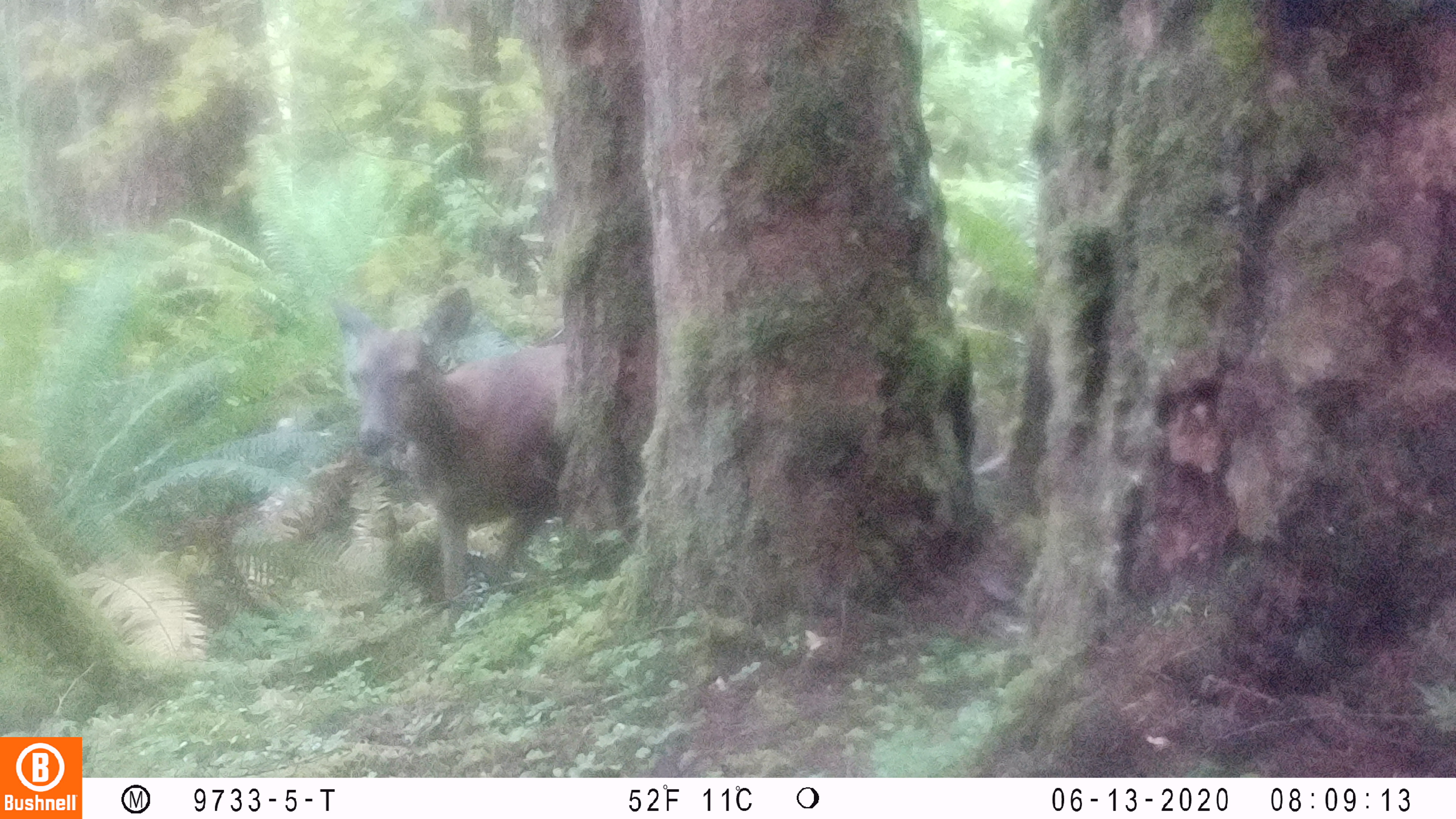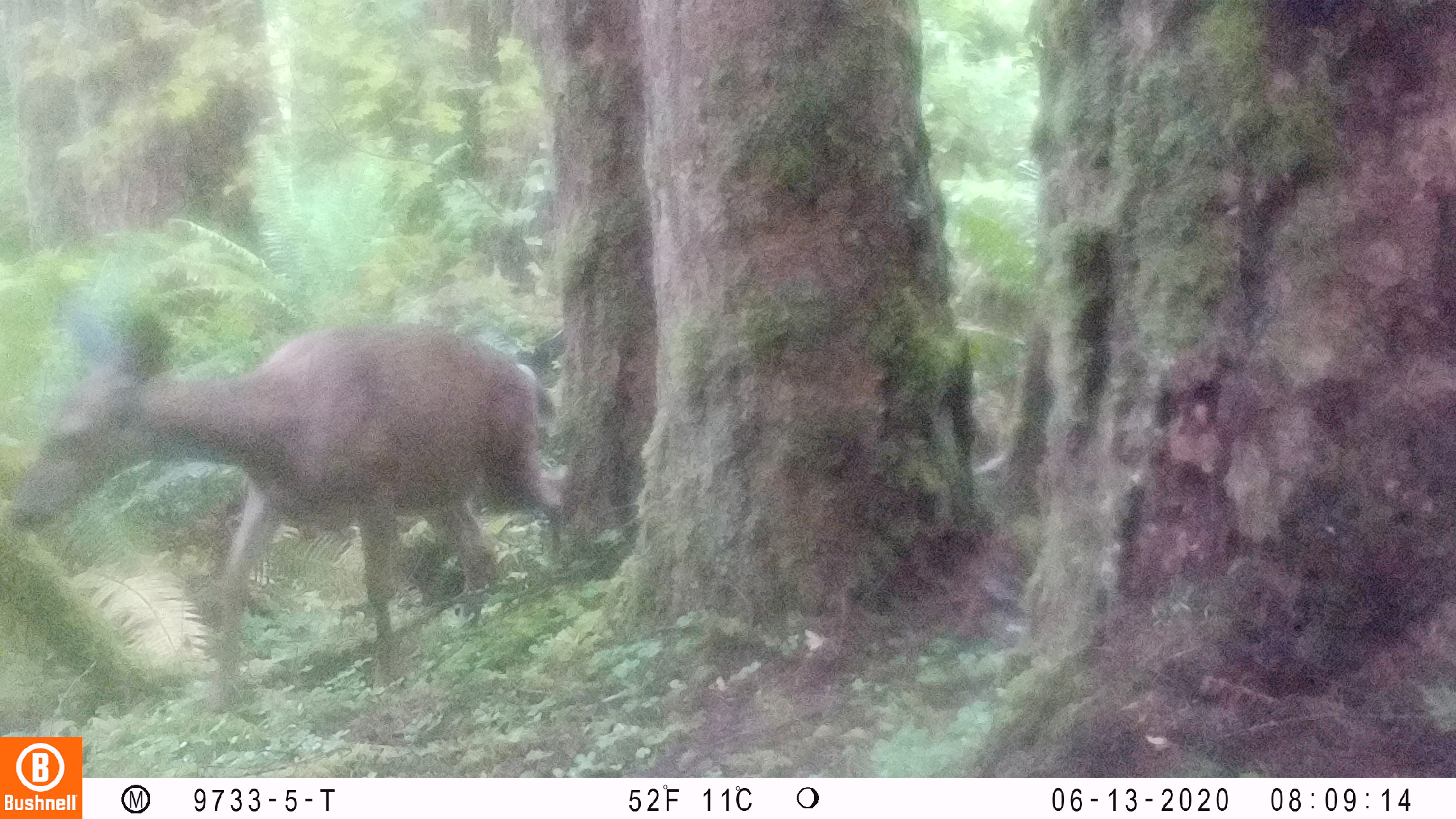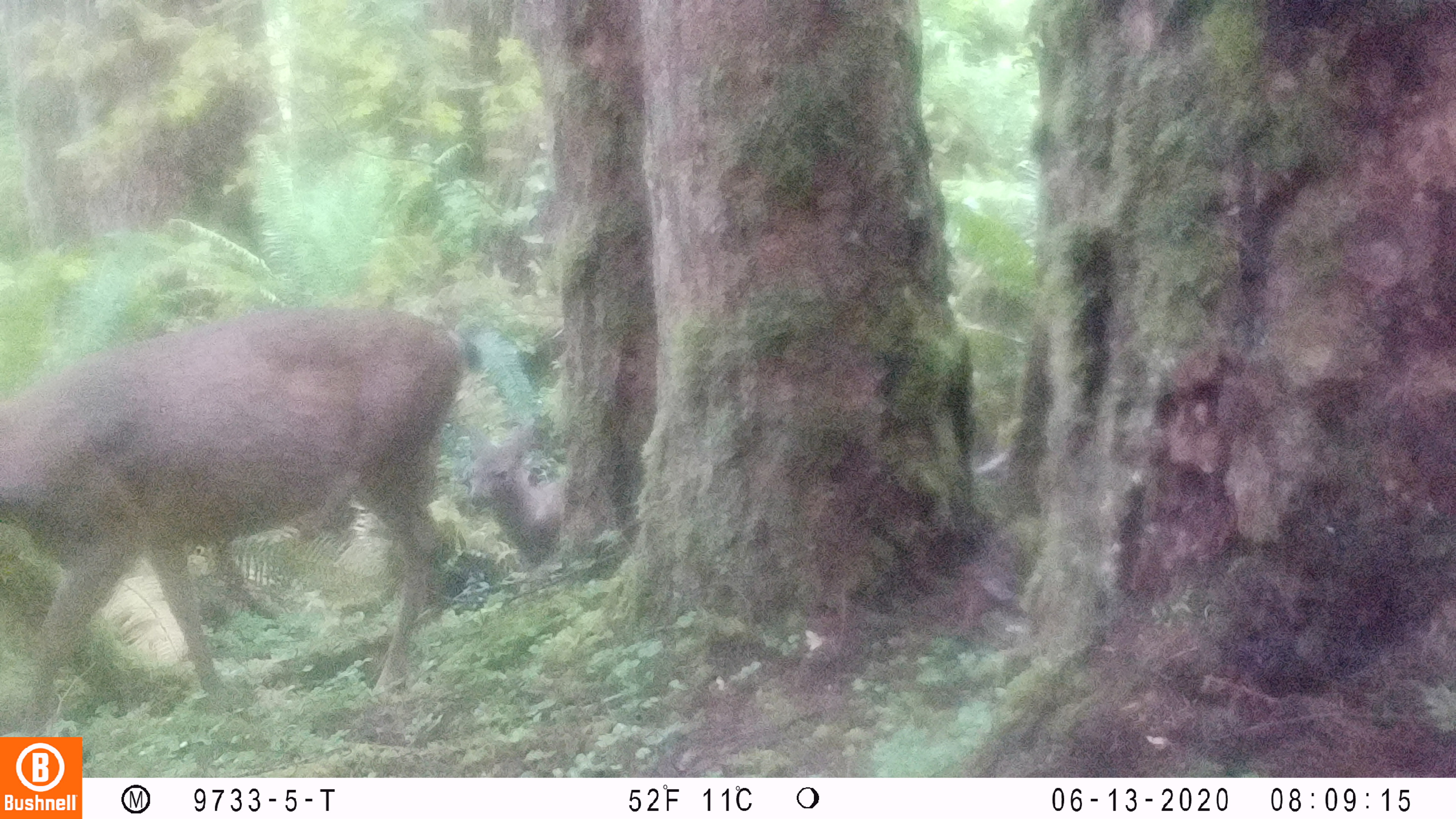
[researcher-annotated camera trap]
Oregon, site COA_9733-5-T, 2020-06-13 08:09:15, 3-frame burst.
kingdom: Animalia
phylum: Chordata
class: Mammalia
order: Artiodactyla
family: Cervidae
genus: Odocoileus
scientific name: Odocoileus hemionus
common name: black-tailed deer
Black-tailed deer (Odocoileus hemionus).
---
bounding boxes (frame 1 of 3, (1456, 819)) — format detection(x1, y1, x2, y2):
black-tailed deer: detection(319, 287, 565, 609)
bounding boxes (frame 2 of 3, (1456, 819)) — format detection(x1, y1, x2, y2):
black-tailed deer: detection(8, 300, 569, 696)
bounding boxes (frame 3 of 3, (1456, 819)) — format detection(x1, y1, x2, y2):
black-tailed deer: detection(0, 289, 482, 730); detection(461, 419, 569, 577)